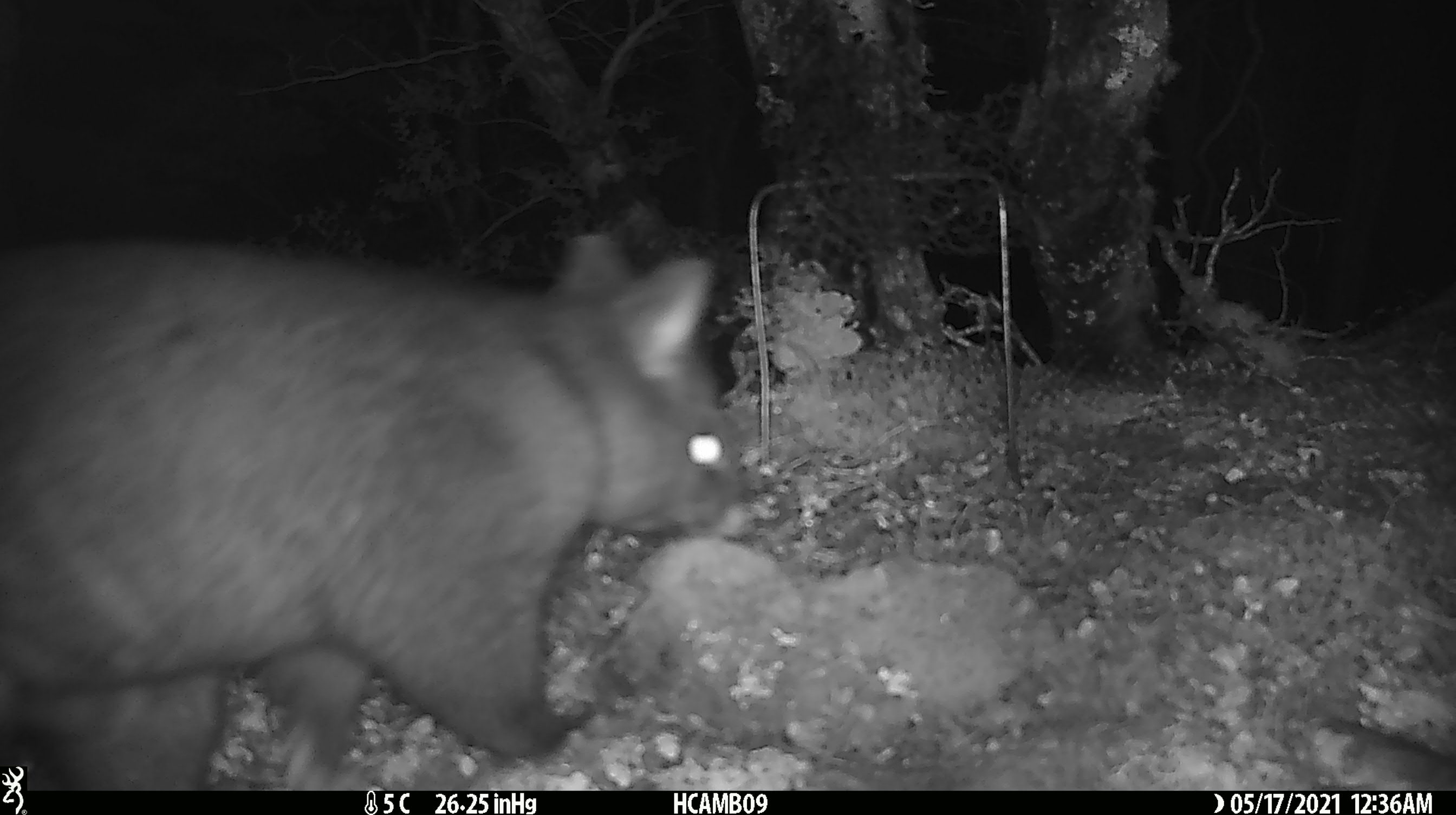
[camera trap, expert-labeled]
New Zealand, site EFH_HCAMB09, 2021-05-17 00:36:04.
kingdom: Animalia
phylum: Chordata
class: Mammalia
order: Diprotodontia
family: Phalangeridae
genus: Trichosurus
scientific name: Trichosurus vulpecula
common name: common brushtail possum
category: possum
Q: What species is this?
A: Possum (common brushtail possum) (Trichosurus vulpecula).